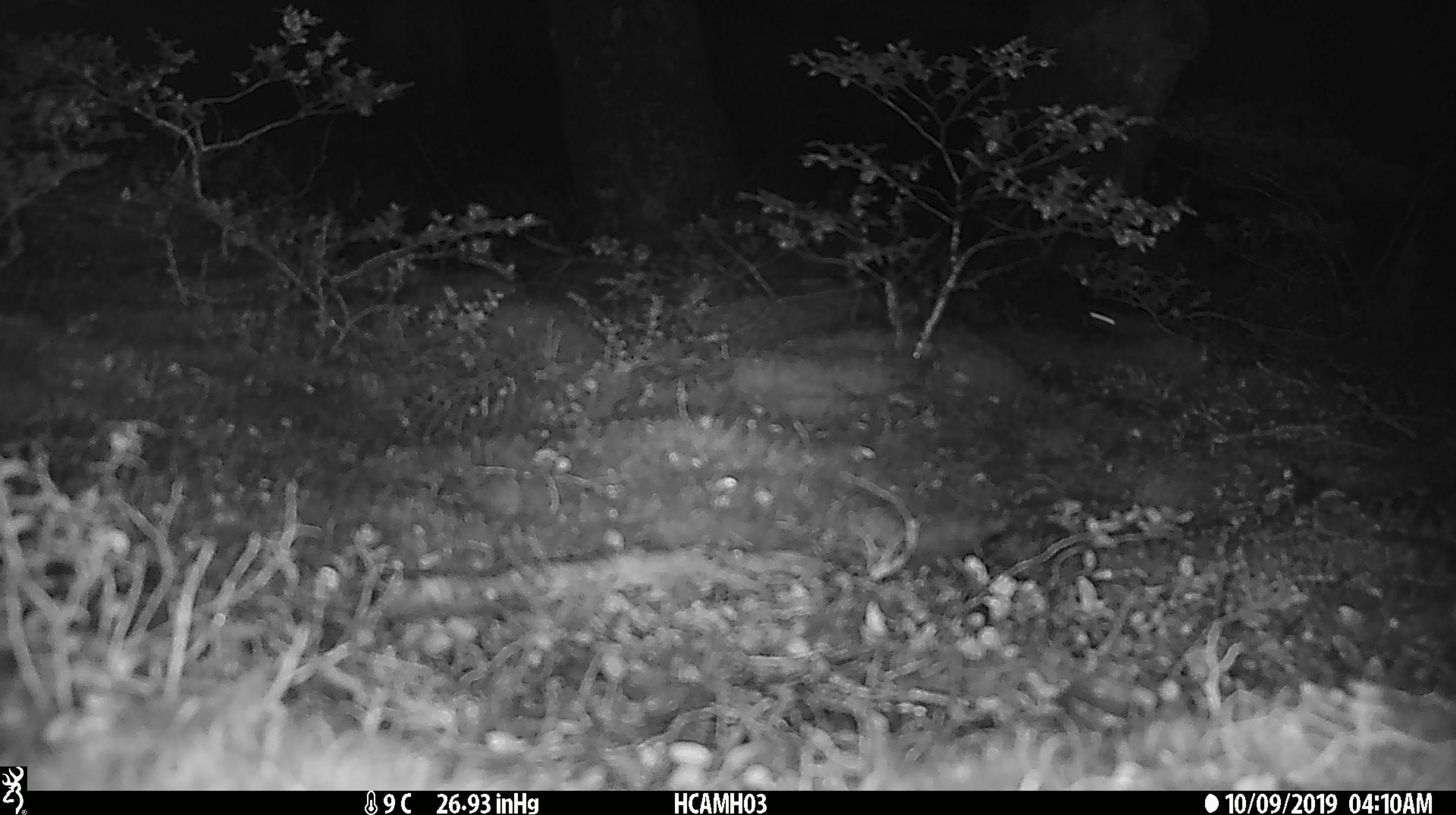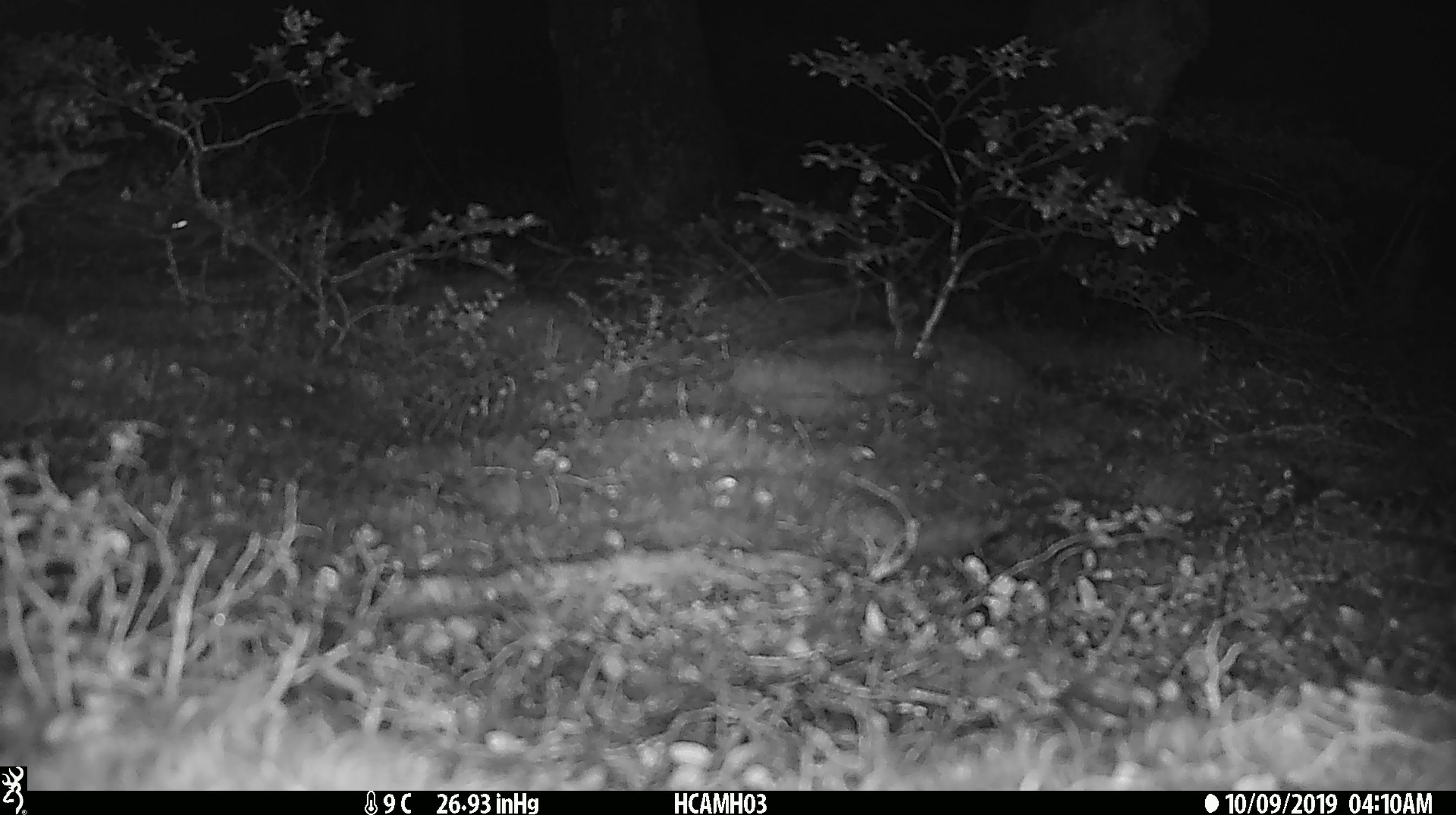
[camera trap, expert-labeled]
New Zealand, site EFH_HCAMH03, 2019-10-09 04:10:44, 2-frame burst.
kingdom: Animalia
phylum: Chordata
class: Mammalia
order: Rodentia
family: Muridae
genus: Mus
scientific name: Mus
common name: mouse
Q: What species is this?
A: Mouse (Mus).